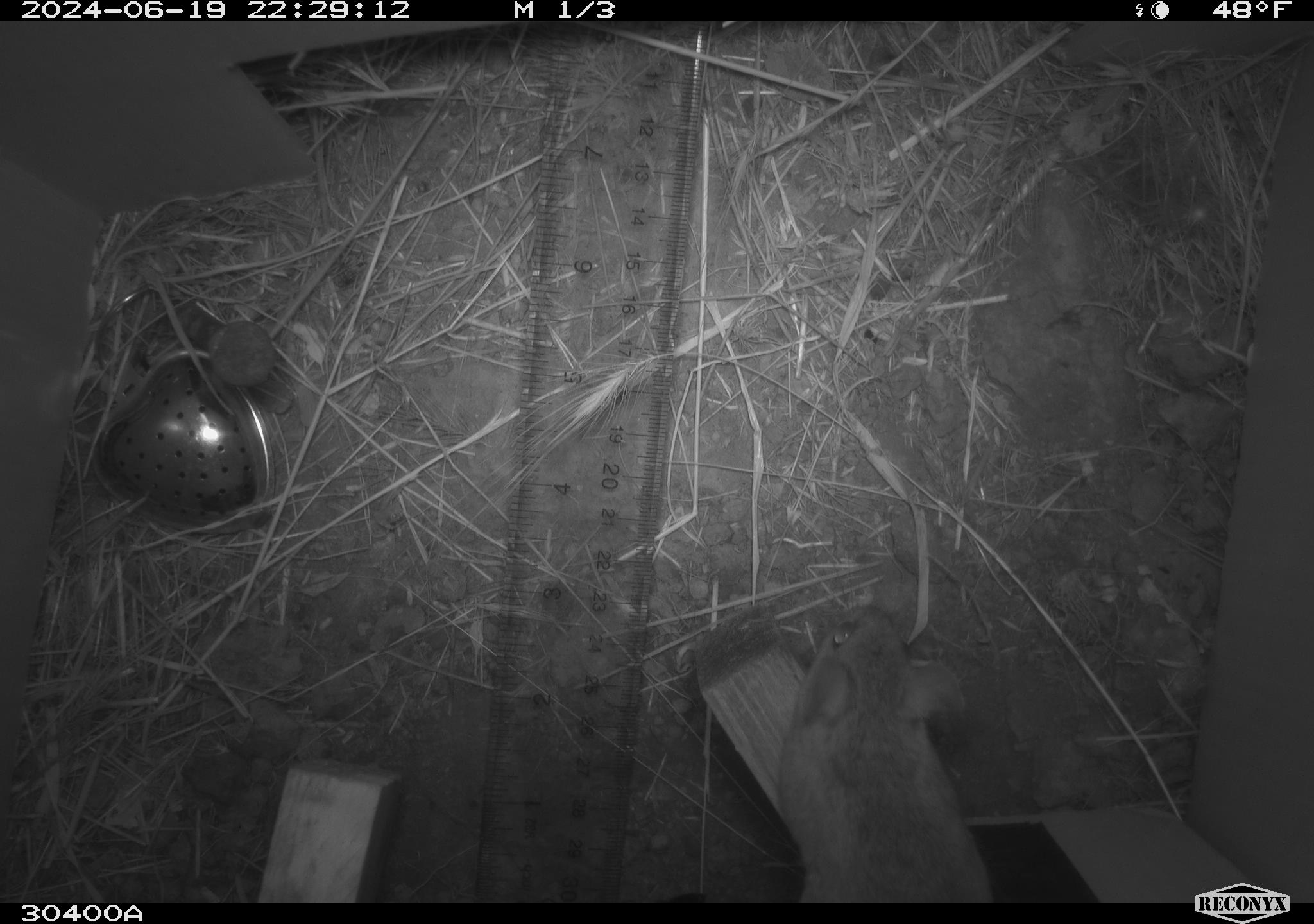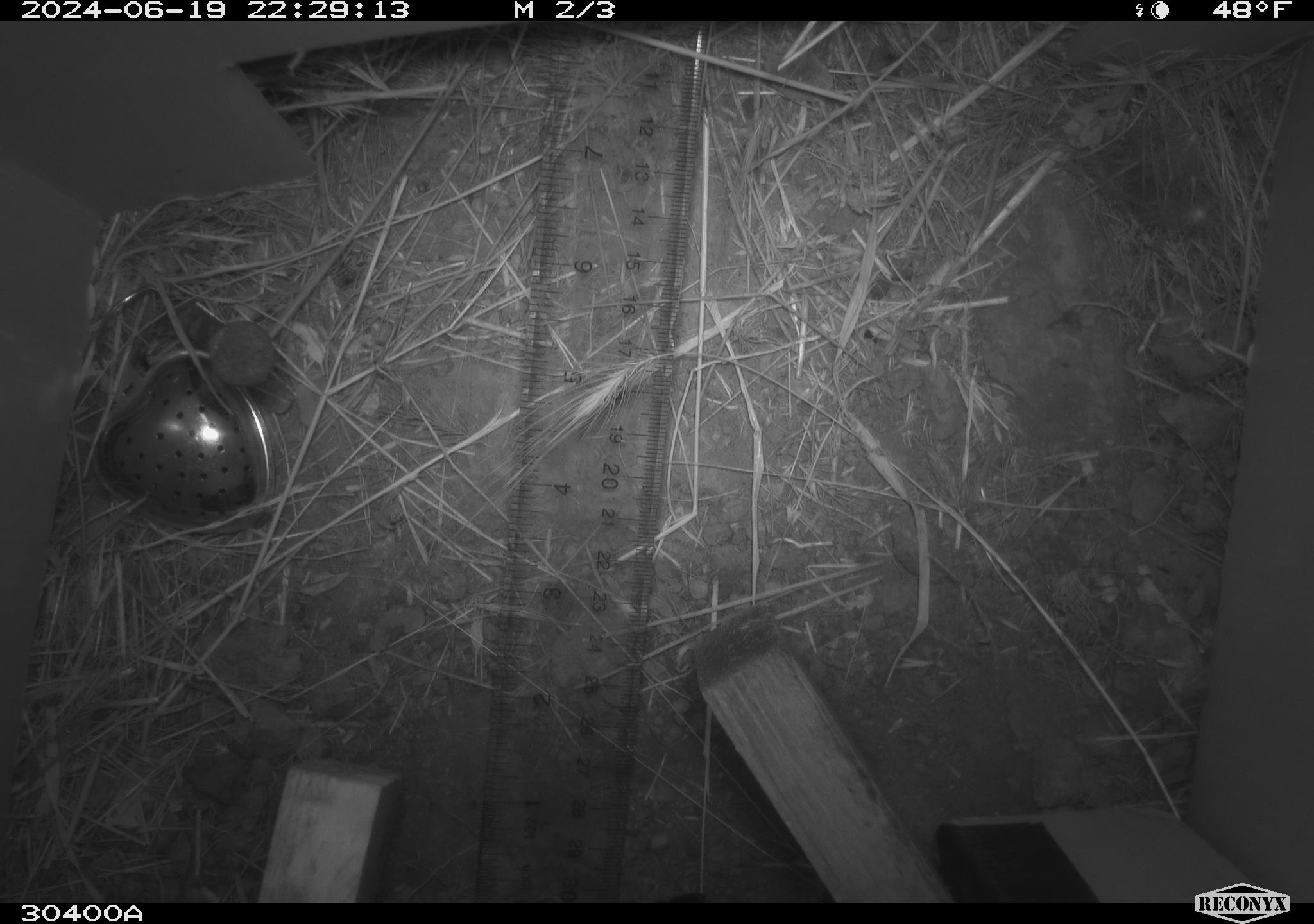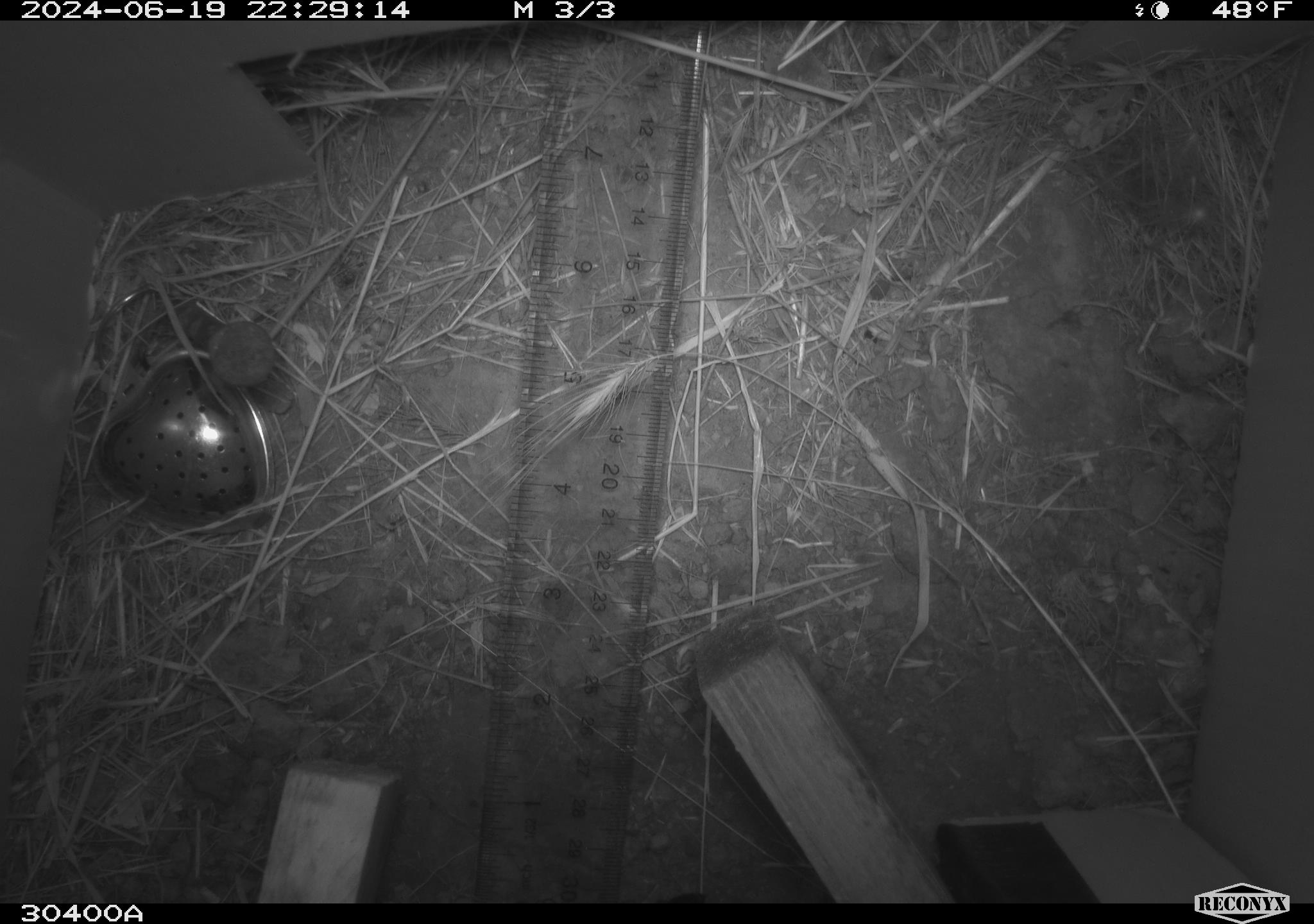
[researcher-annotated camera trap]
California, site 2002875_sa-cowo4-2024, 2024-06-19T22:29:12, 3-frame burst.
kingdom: Animalia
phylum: Chordata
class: Mammalia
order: Rodentia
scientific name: Rodentia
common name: rodent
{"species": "rodent (Rodentia)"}